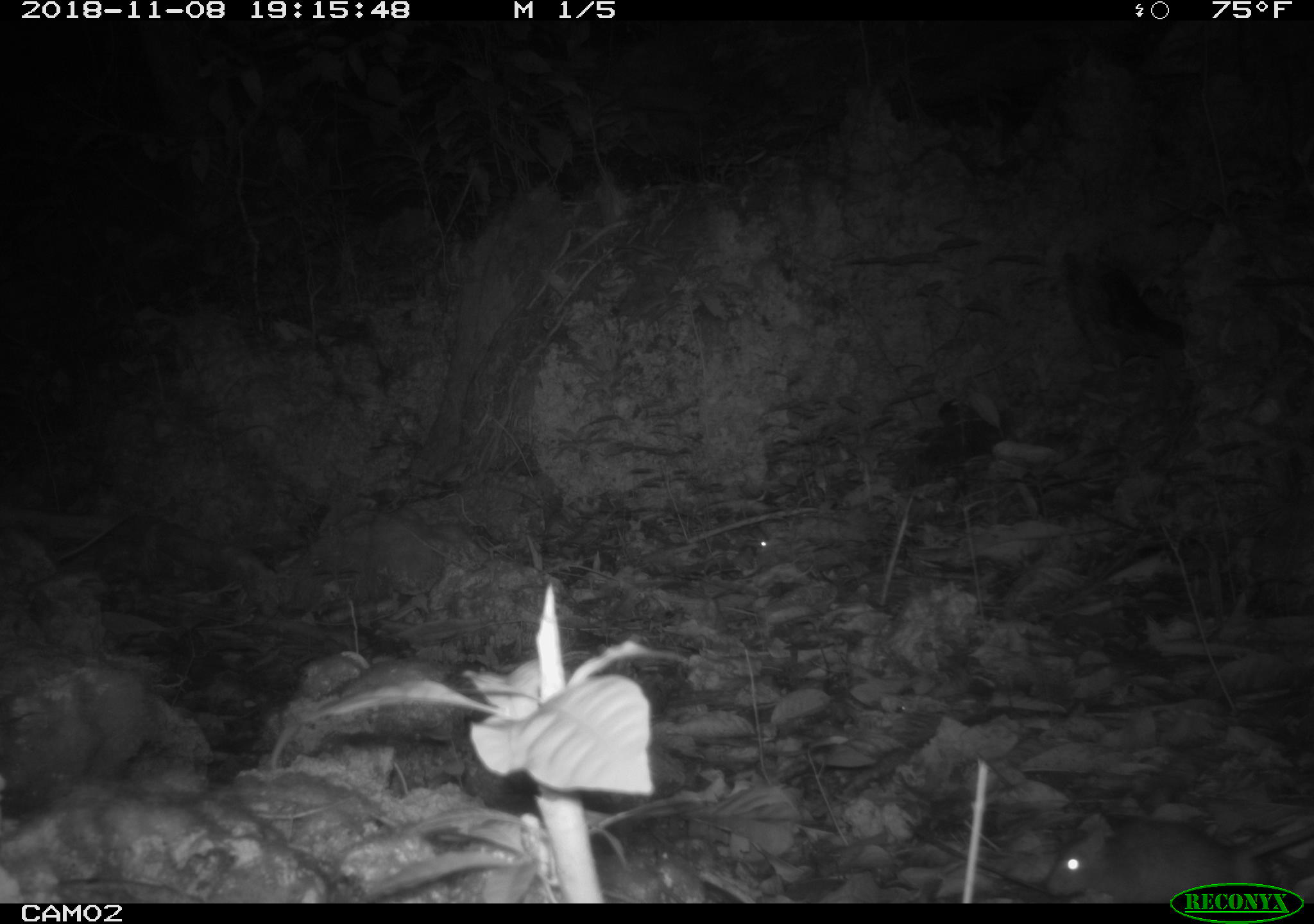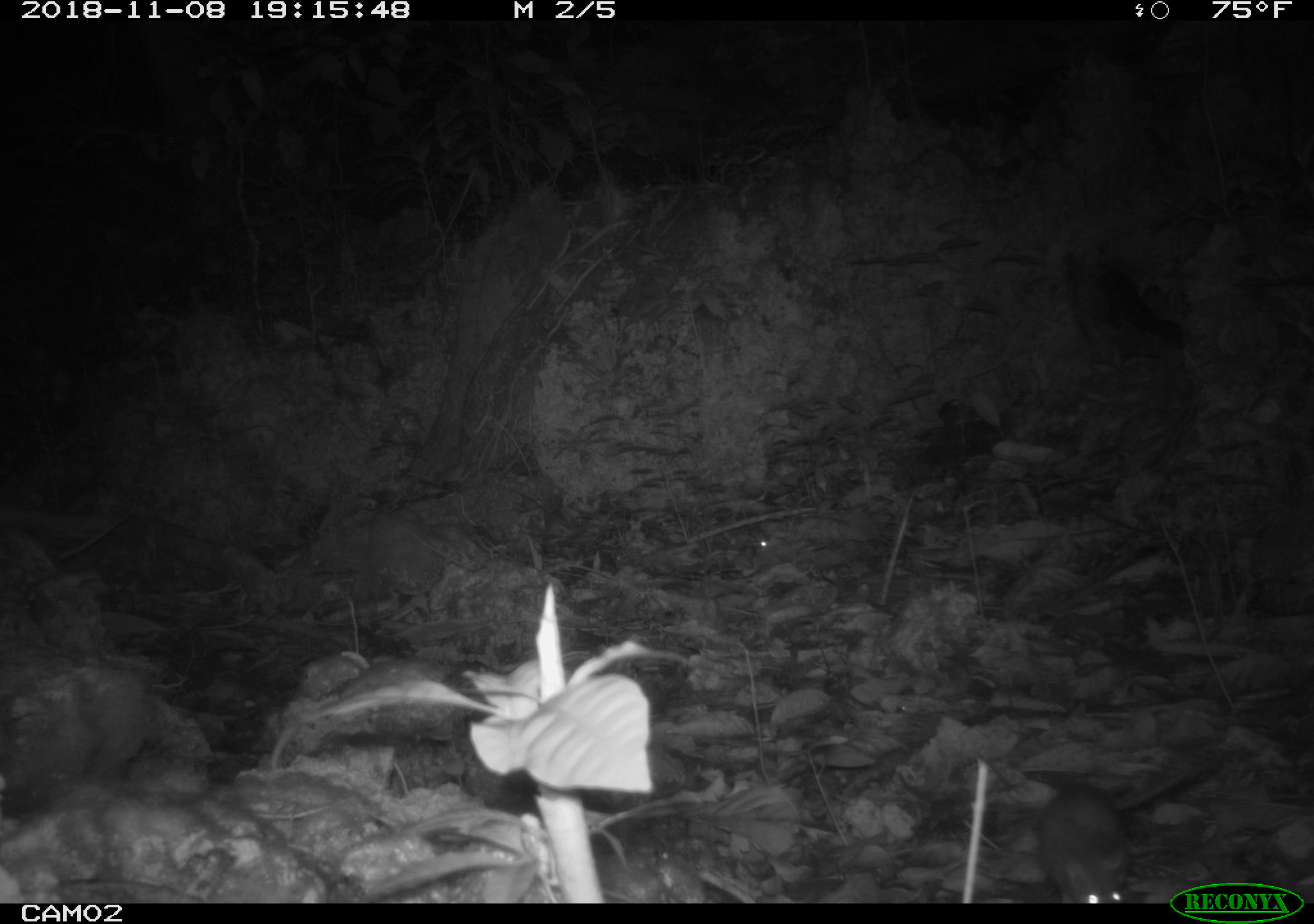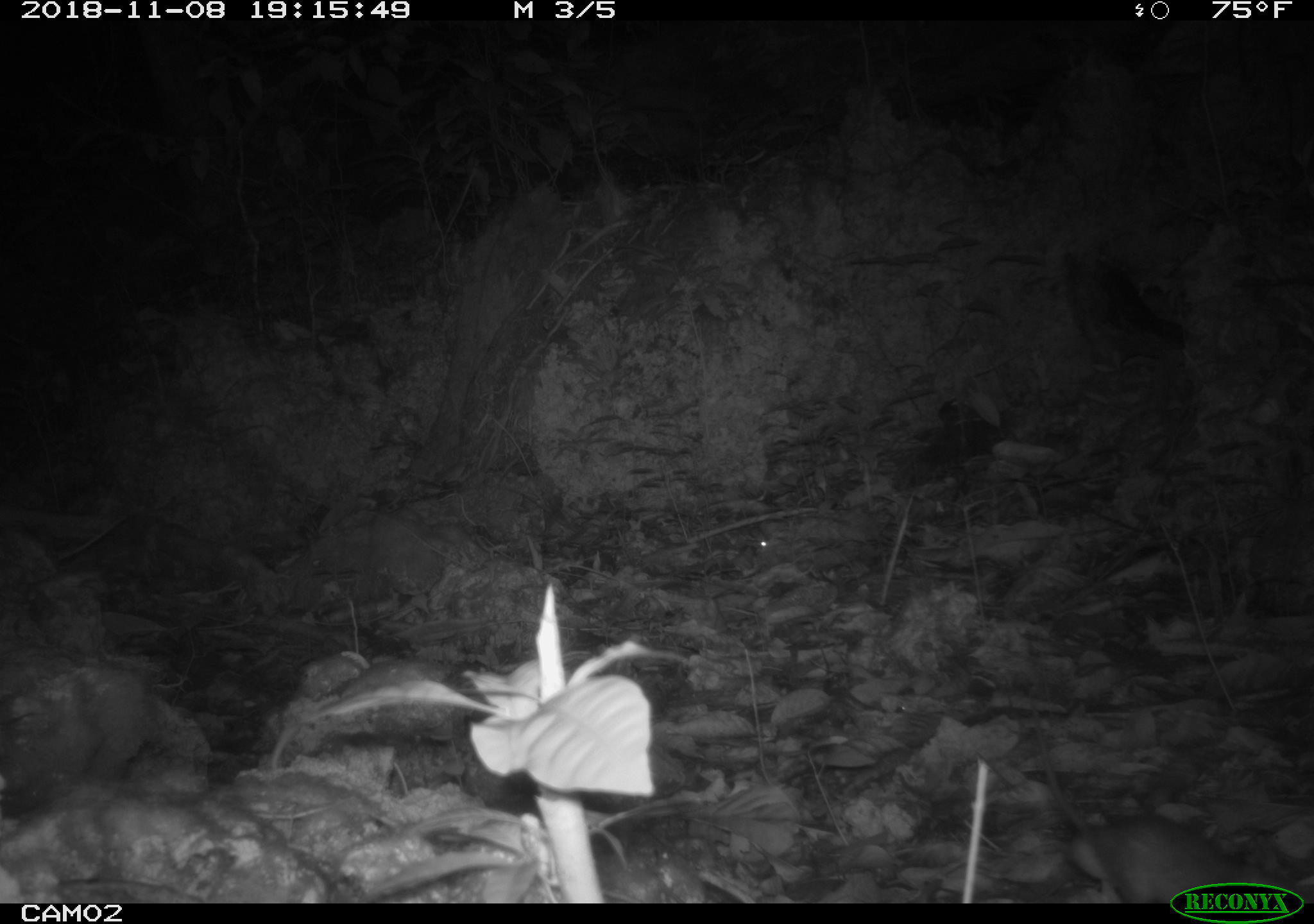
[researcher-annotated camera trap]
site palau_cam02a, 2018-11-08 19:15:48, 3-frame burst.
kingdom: Animalia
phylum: Chordata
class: Mammalia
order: Rodentia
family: Muridae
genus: Rattus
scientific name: Rattus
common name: rat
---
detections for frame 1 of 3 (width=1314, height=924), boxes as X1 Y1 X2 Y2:
rat: 1051 819 1312 879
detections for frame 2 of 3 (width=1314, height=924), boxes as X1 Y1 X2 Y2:
rat: 1036 742 1217 902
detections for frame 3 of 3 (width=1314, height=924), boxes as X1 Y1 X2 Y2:
rat: 1018 718 1241 884